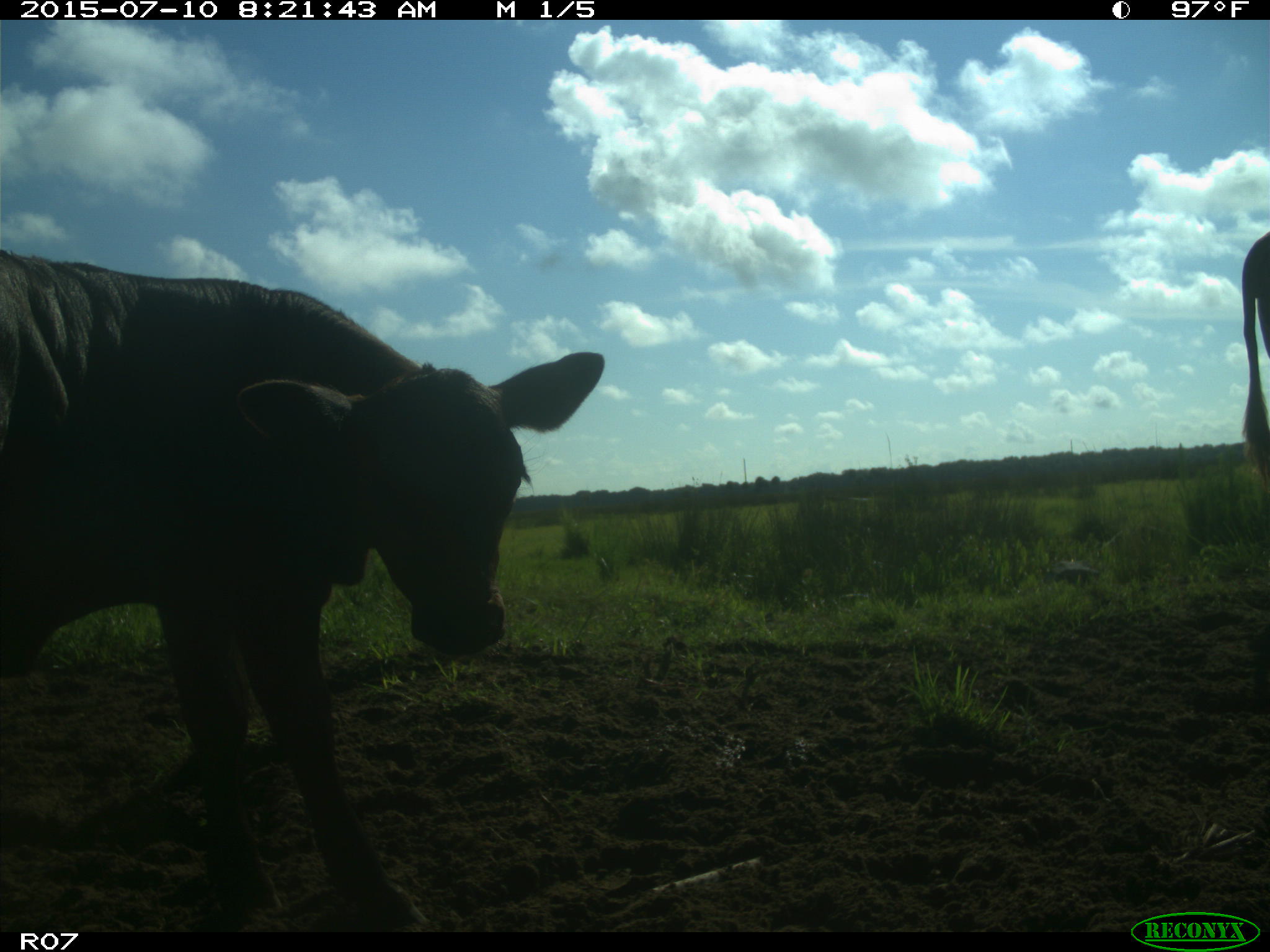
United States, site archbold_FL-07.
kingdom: Animalia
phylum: Chordata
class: Mammalia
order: Artiodactyla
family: Bovidae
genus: Bos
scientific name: Bos taurus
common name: domestic cow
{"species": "Bos taurus (domestic cow)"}